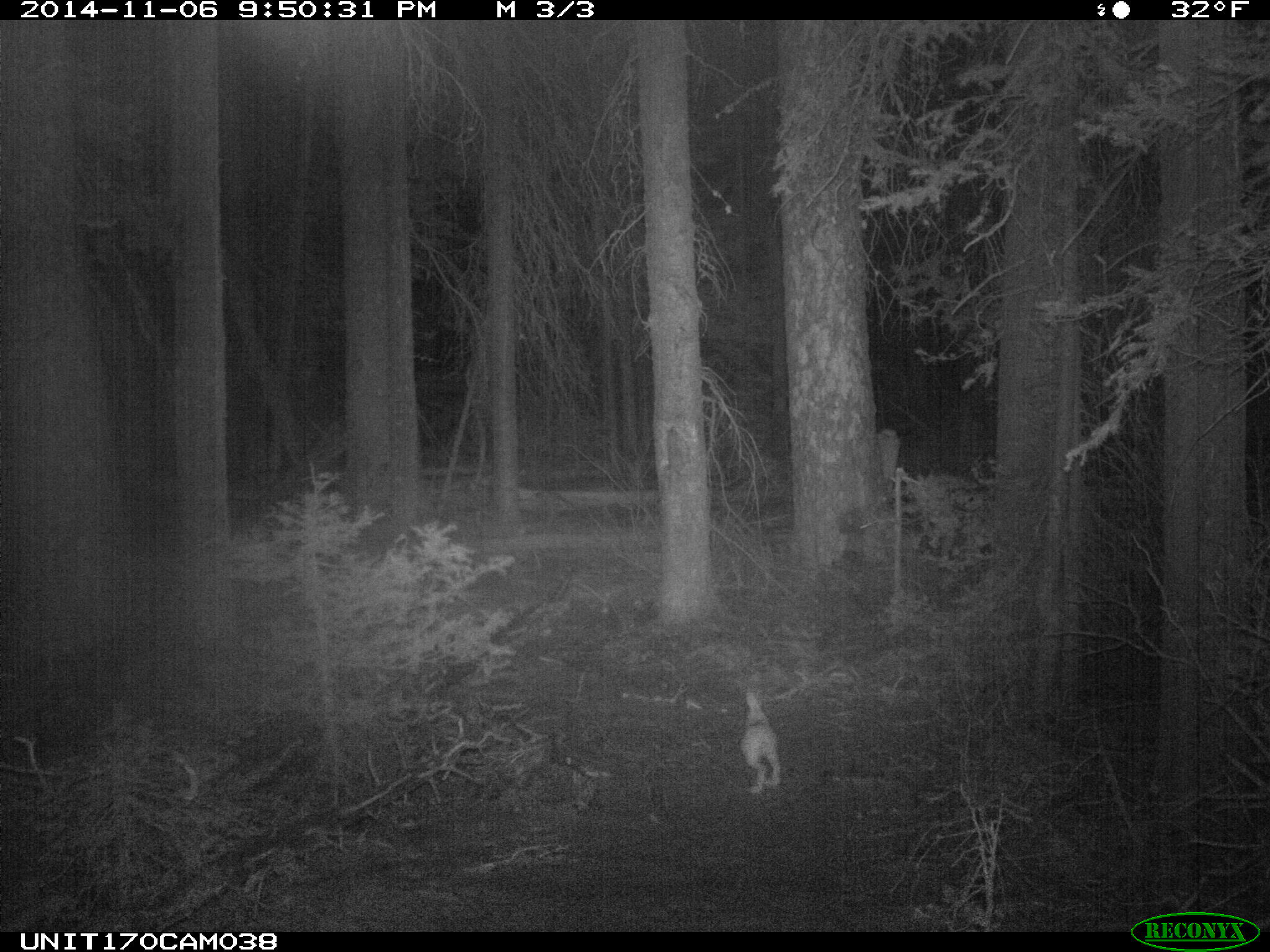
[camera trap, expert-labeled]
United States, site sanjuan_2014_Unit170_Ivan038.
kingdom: Animalia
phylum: Chordata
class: Mammalia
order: Lagomorpha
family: Leporidae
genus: Lepus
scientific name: Lepus americanus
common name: snowshoe hare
Lepus americanus (snowshoe hare).